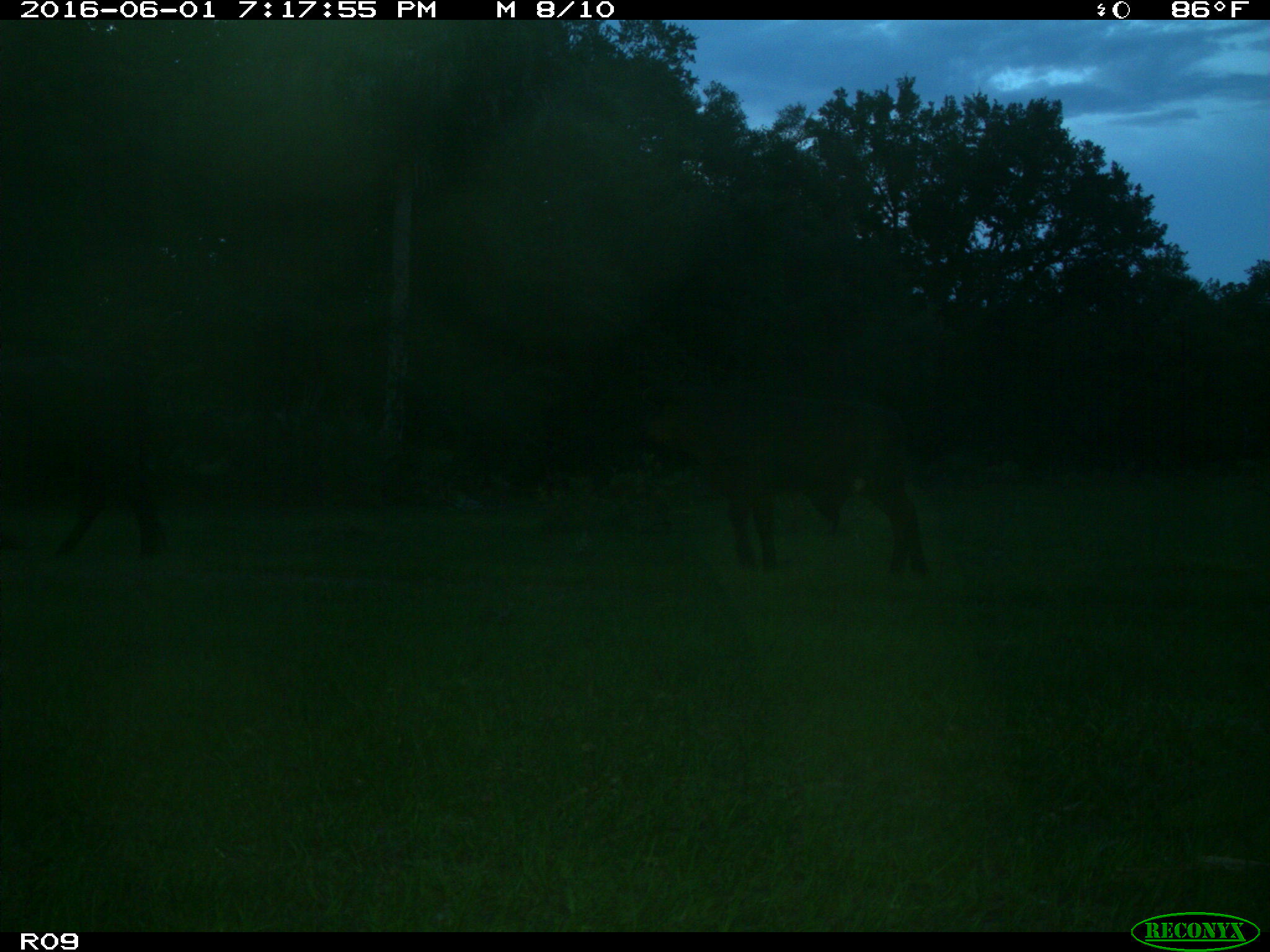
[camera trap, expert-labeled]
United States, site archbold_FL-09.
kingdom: Animalia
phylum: Chordata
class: Mammalia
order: Artiodactyla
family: Bovidae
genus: Bos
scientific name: Bos taurus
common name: domestic cow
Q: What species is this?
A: Bos taurus (domestic cow).